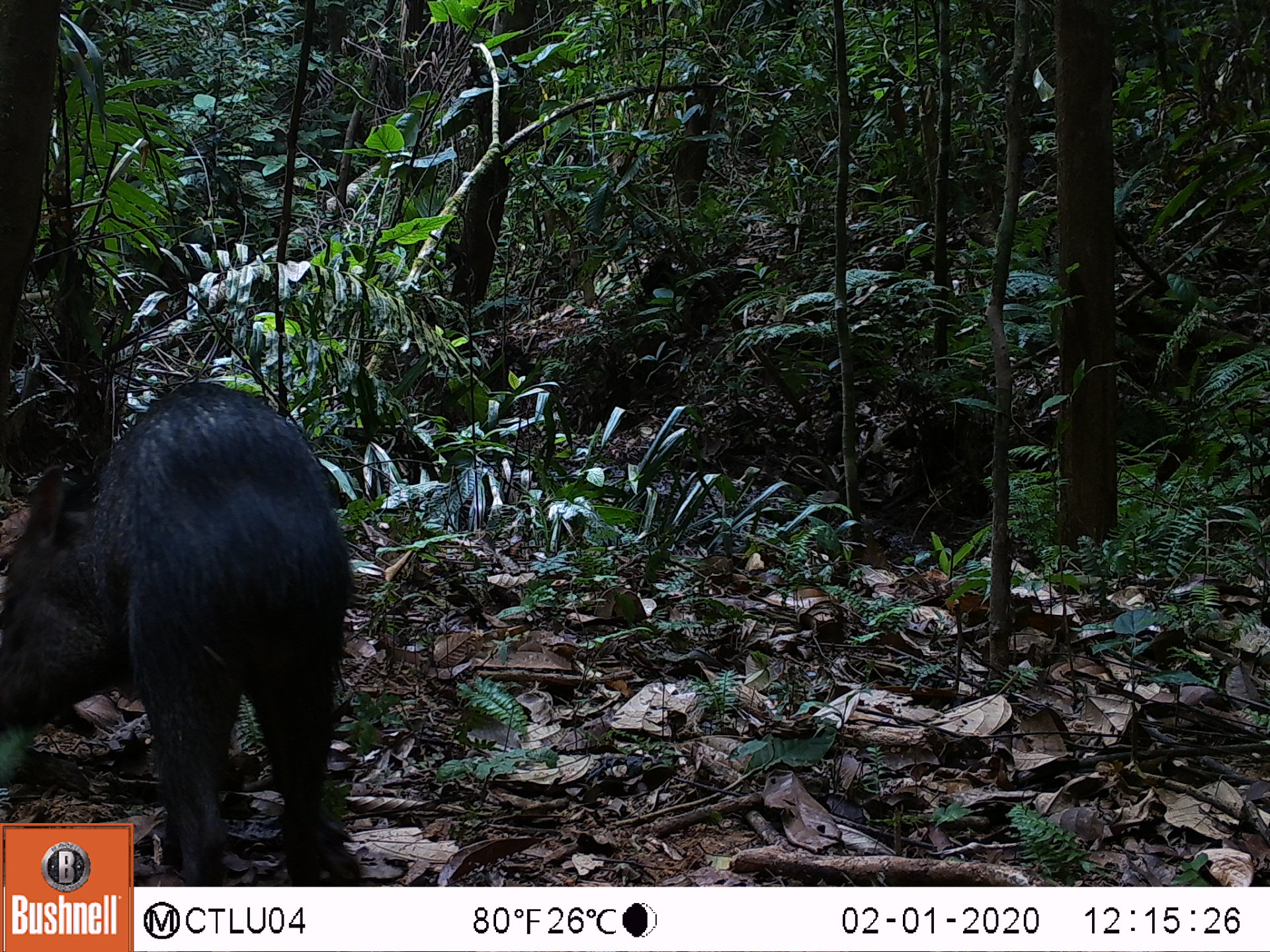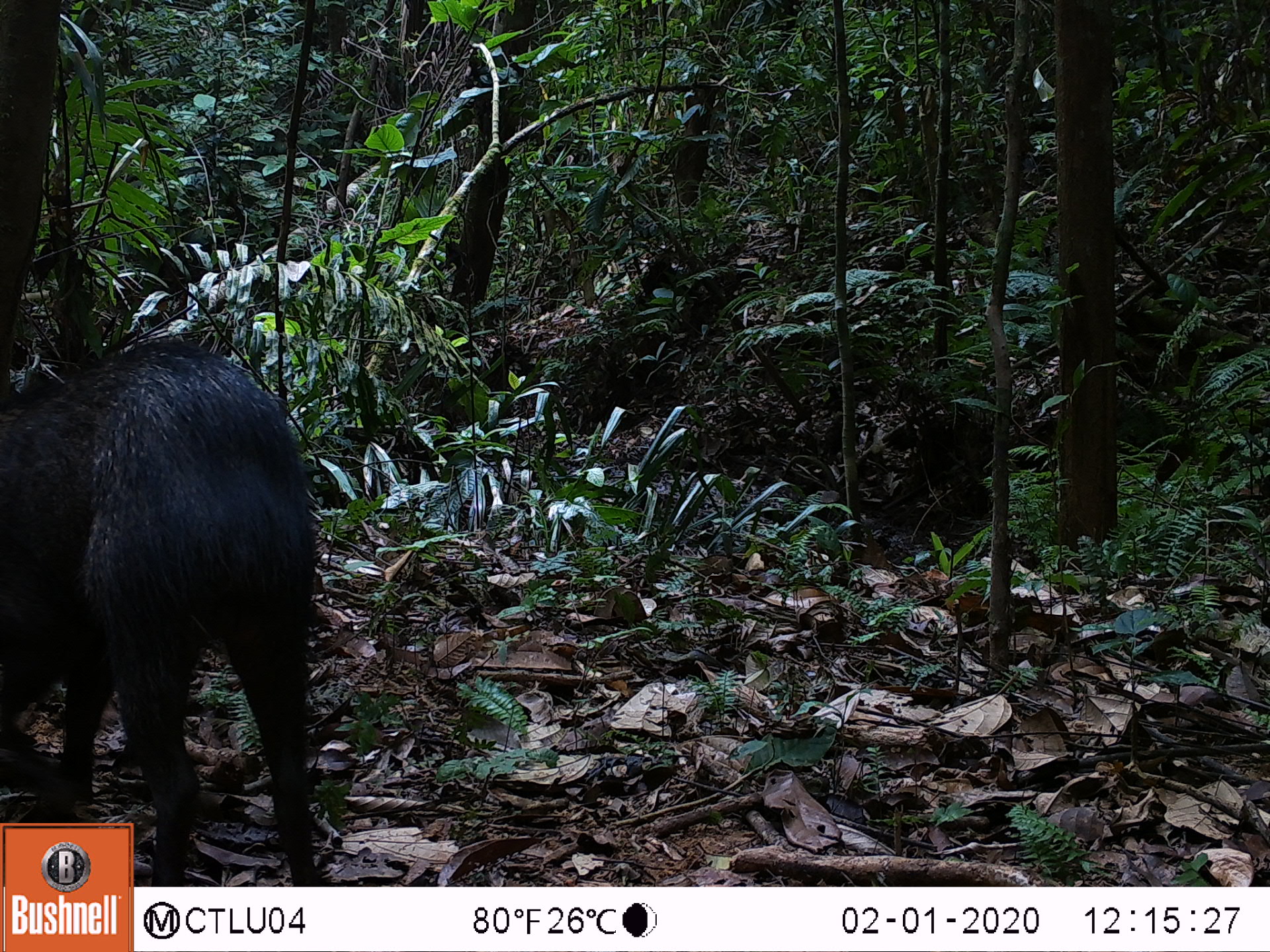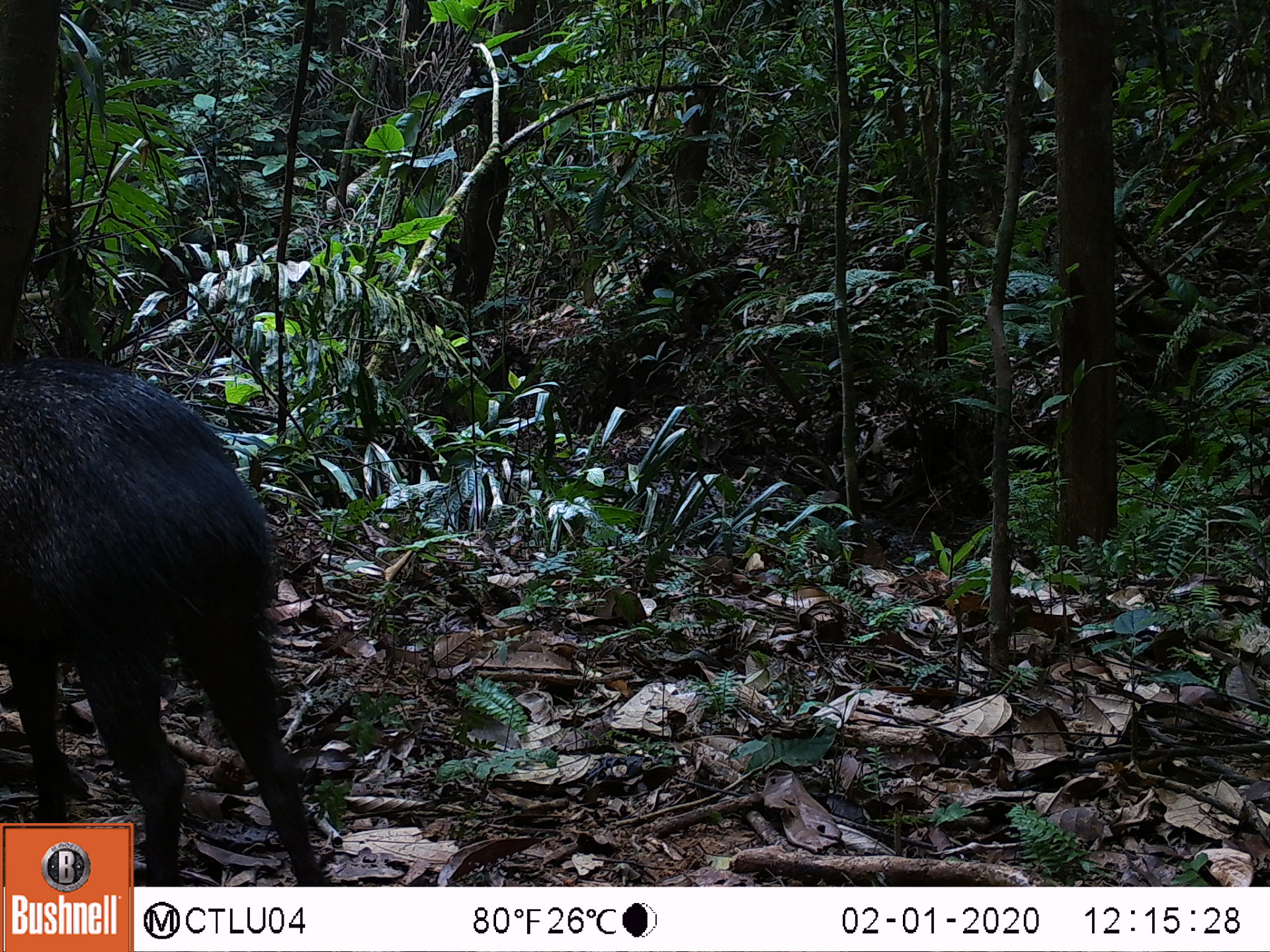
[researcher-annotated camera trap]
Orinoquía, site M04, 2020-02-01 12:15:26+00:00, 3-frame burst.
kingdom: Animalia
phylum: Chordata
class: Mammalia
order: Artiodactyla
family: Tayassuidae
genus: Pecari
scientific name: Pecari tajacu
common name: collared peccary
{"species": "collared peccary (Pecari tajacu)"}